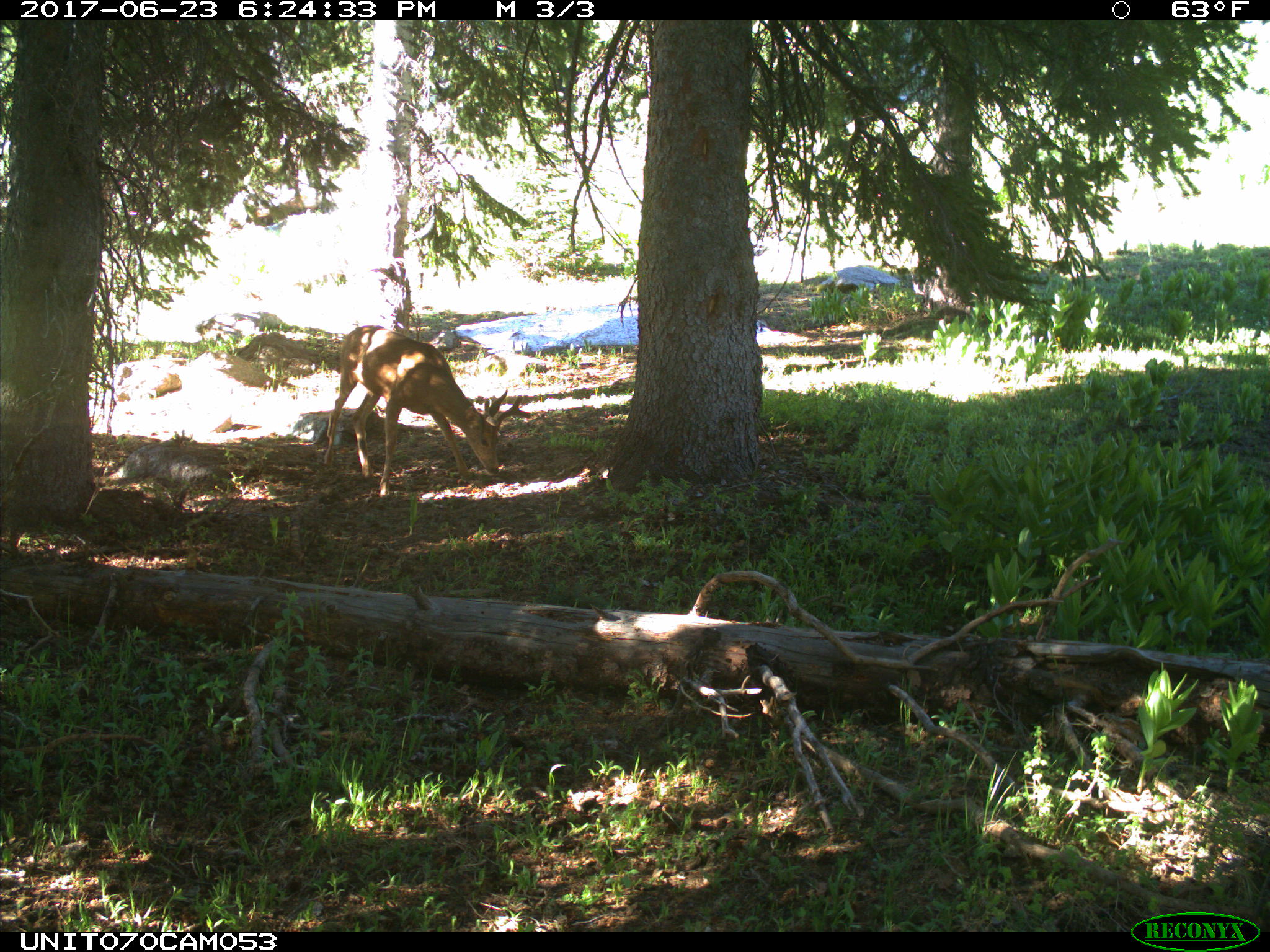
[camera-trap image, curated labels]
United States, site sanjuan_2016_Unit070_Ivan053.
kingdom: Animalia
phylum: Chordata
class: Mammalia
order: Artiodactyla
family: Cervidae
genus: Odocoileus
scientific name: Odocoileus hemionus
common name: mule deer